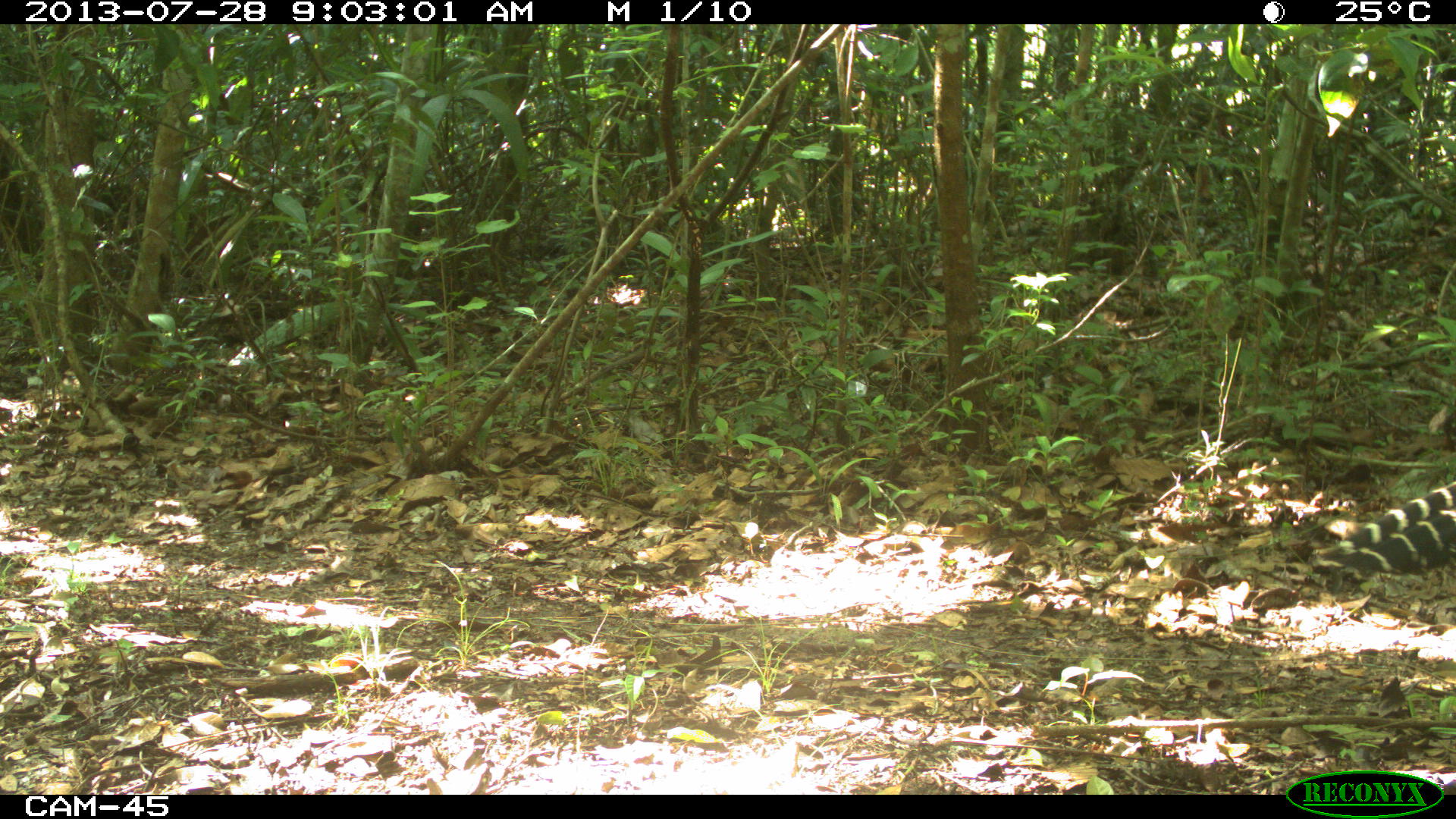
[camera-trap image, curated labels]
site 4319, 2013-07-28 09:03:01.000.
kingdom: Animalia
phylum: Chordata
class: Aves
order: Galliformes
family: Cracidae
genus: Crax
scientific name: Crax rubra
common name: great curassow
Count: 1.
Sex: female.